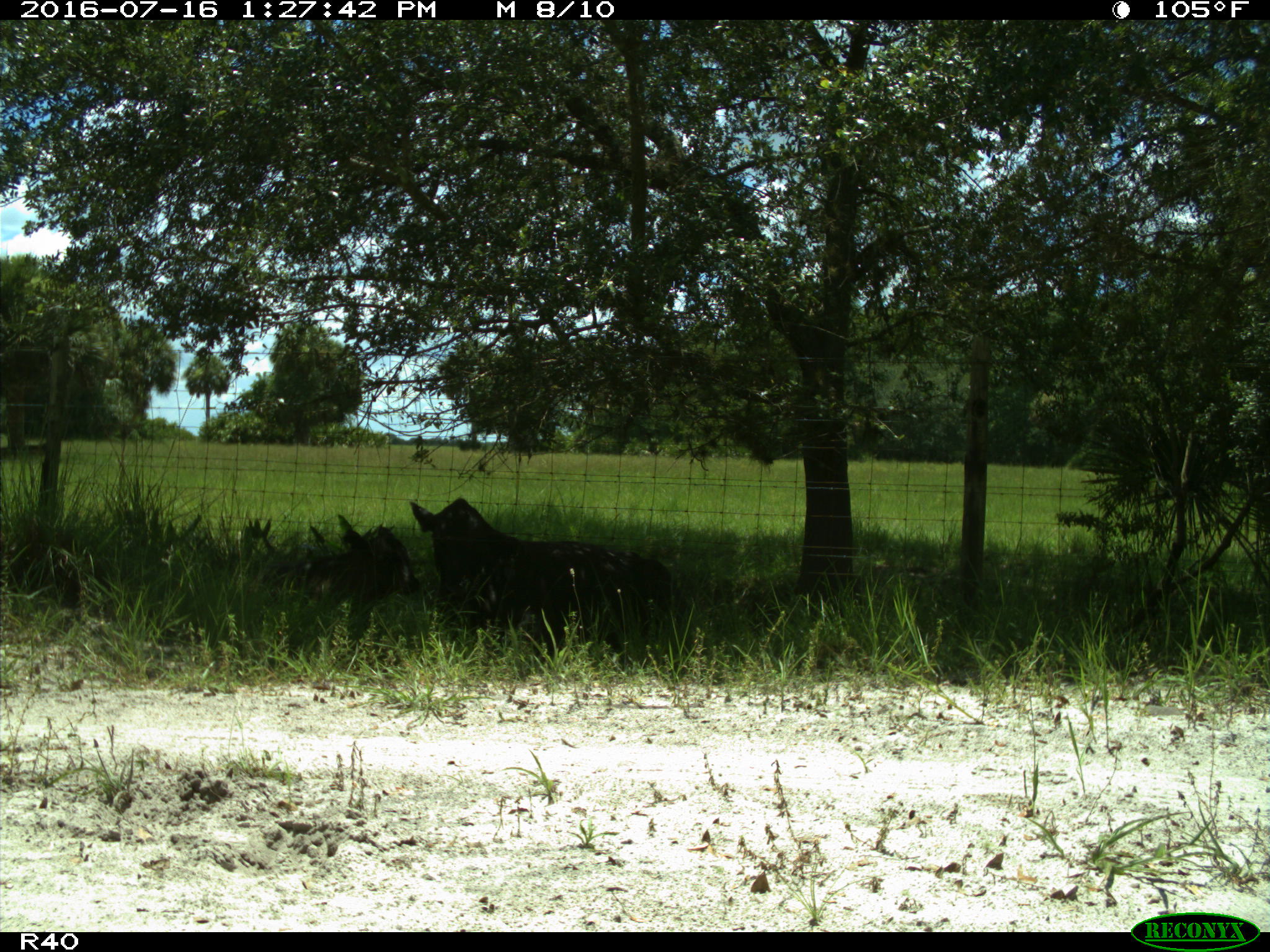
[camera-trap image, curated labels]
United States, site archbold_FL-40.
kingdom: Animalia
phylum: Chordata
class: Mammalia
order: Artiodactyla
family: Bovidae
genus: Bos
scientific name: Bos taurus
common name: domestic cow